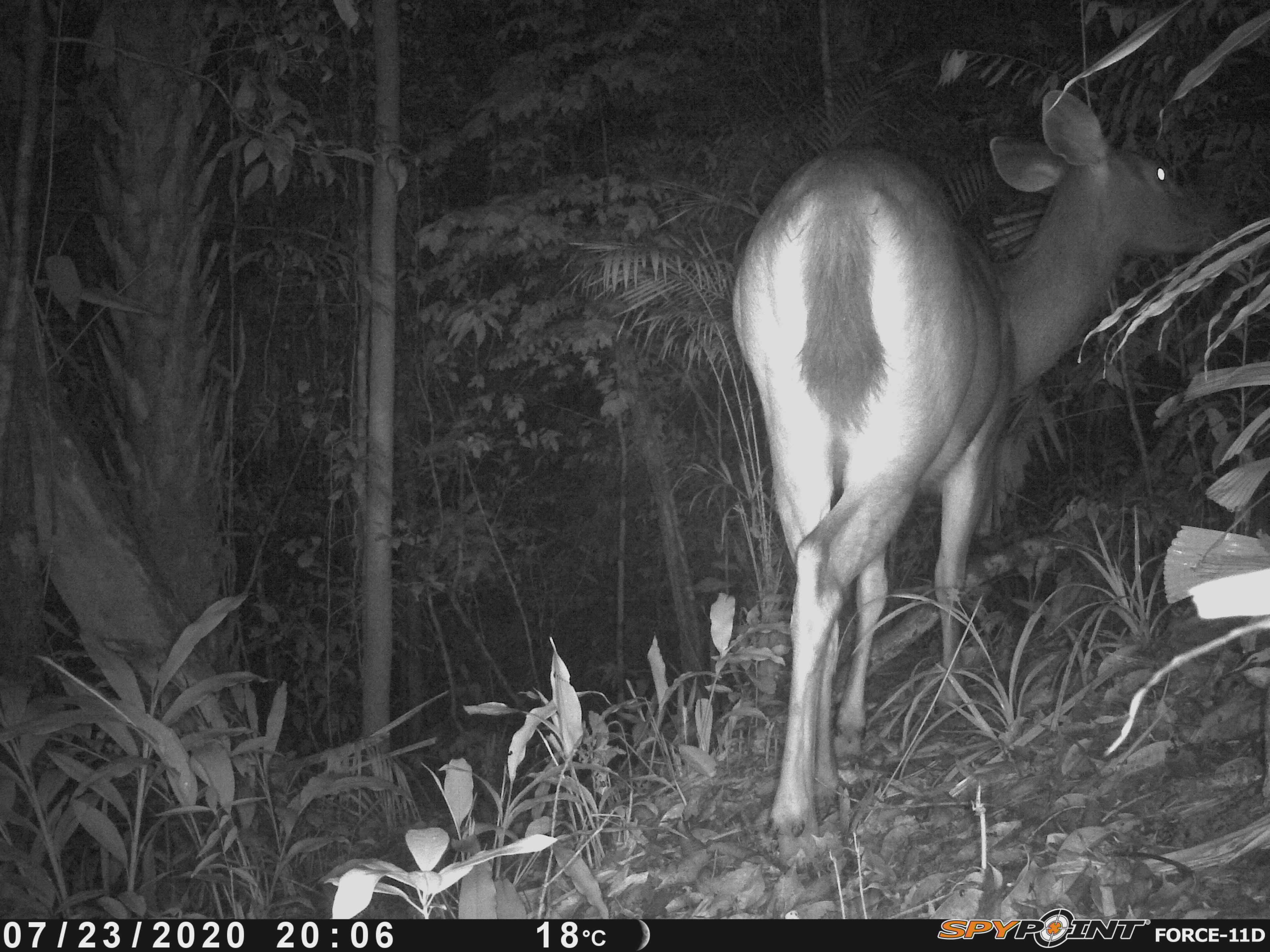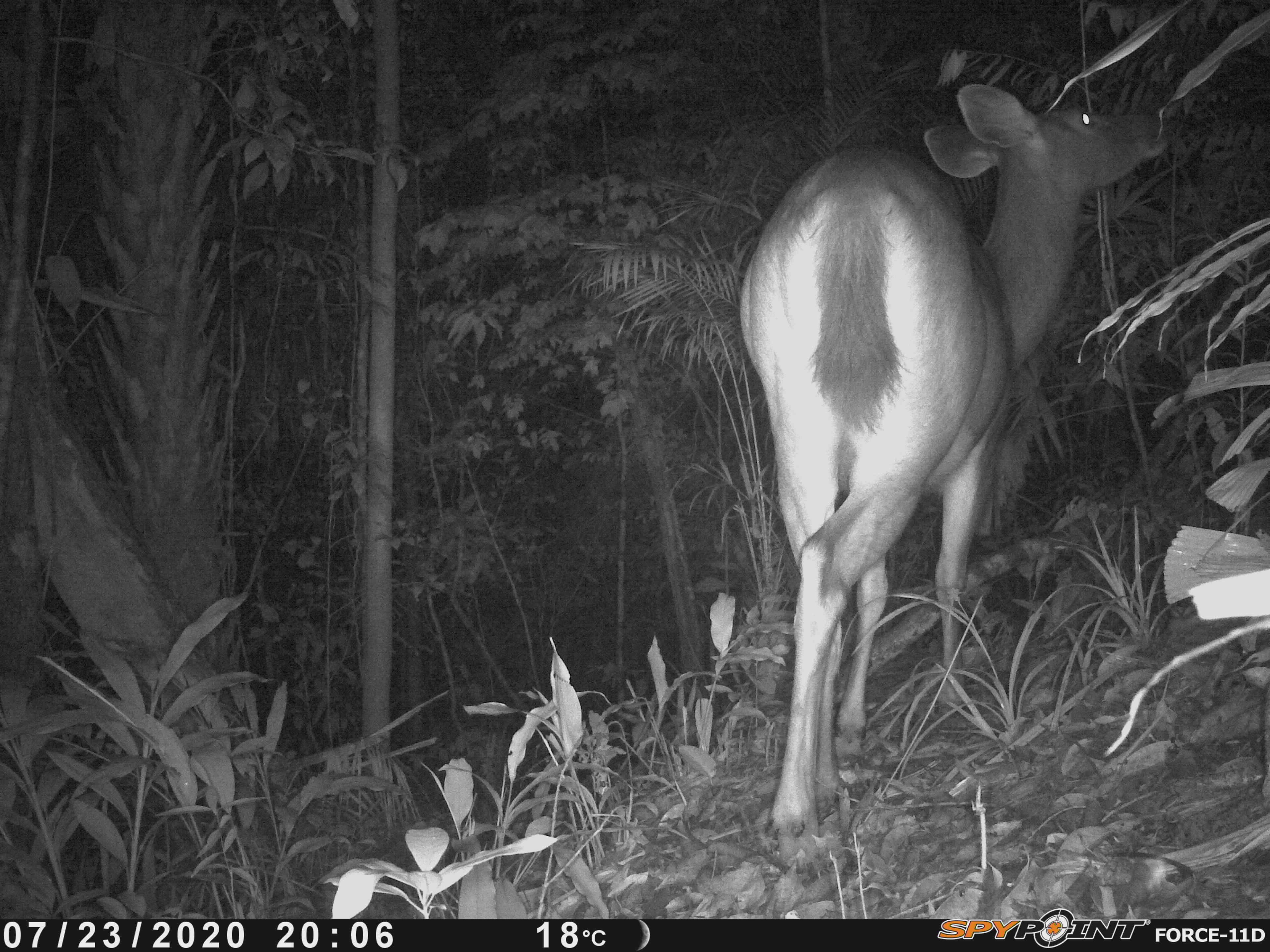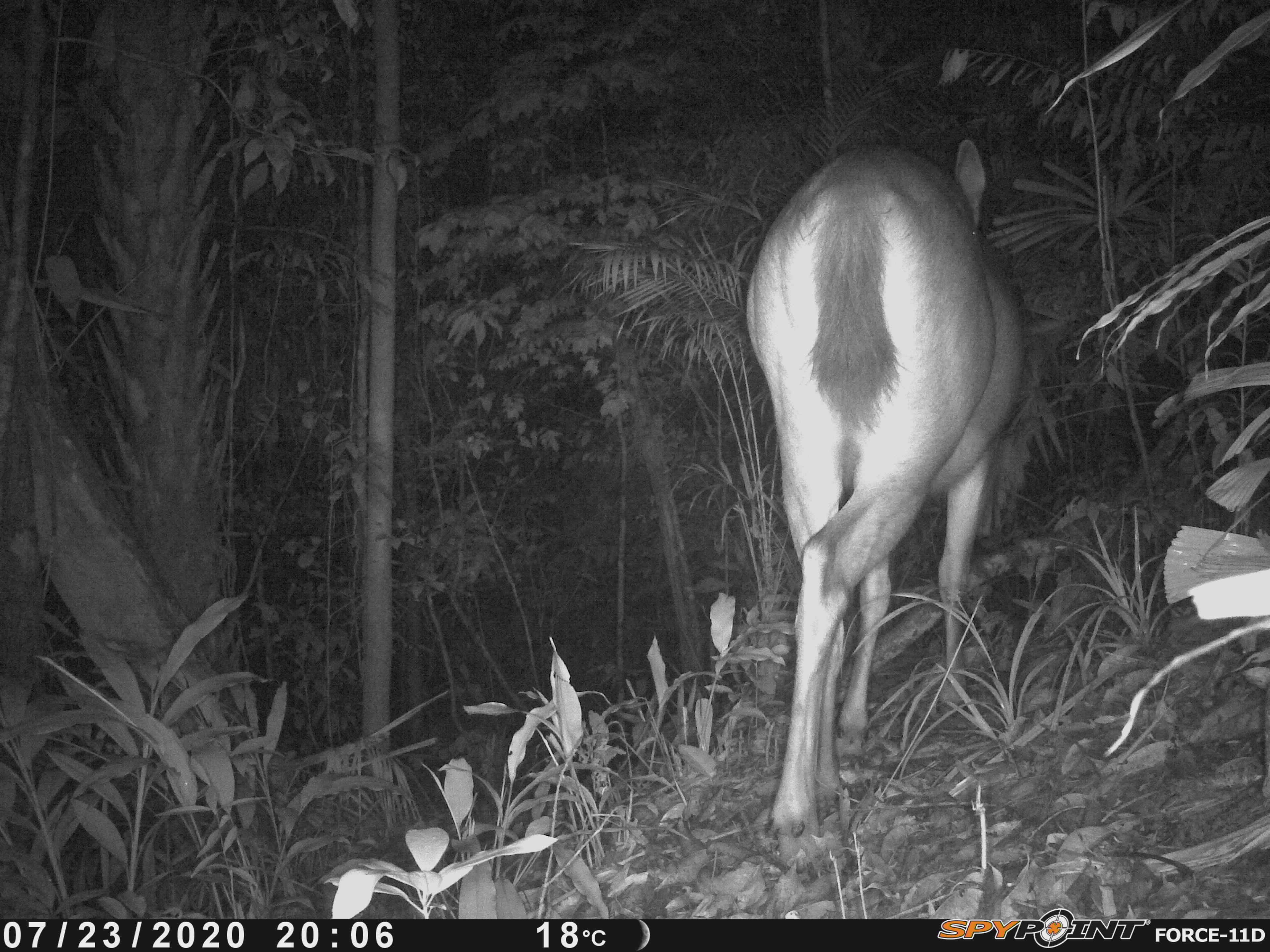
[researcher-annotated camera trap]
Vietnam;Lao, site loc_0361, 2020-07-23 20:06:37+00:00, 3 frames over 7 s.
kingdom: Animalia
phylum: Chordata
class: Mammalia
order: Artiodactyla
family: Cervidae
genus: Rusa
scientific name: Rusa unicolor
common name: sambar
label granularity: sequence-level